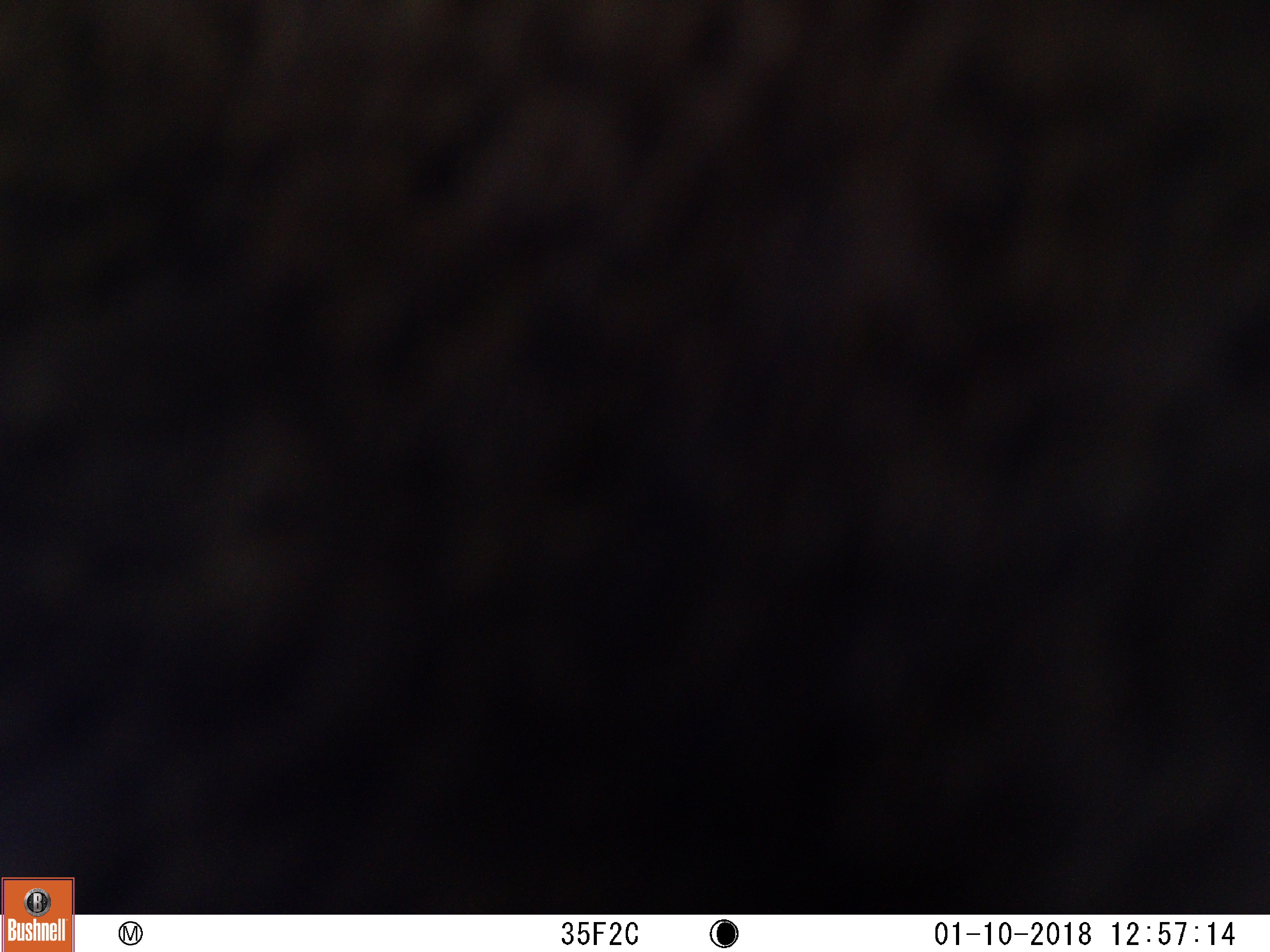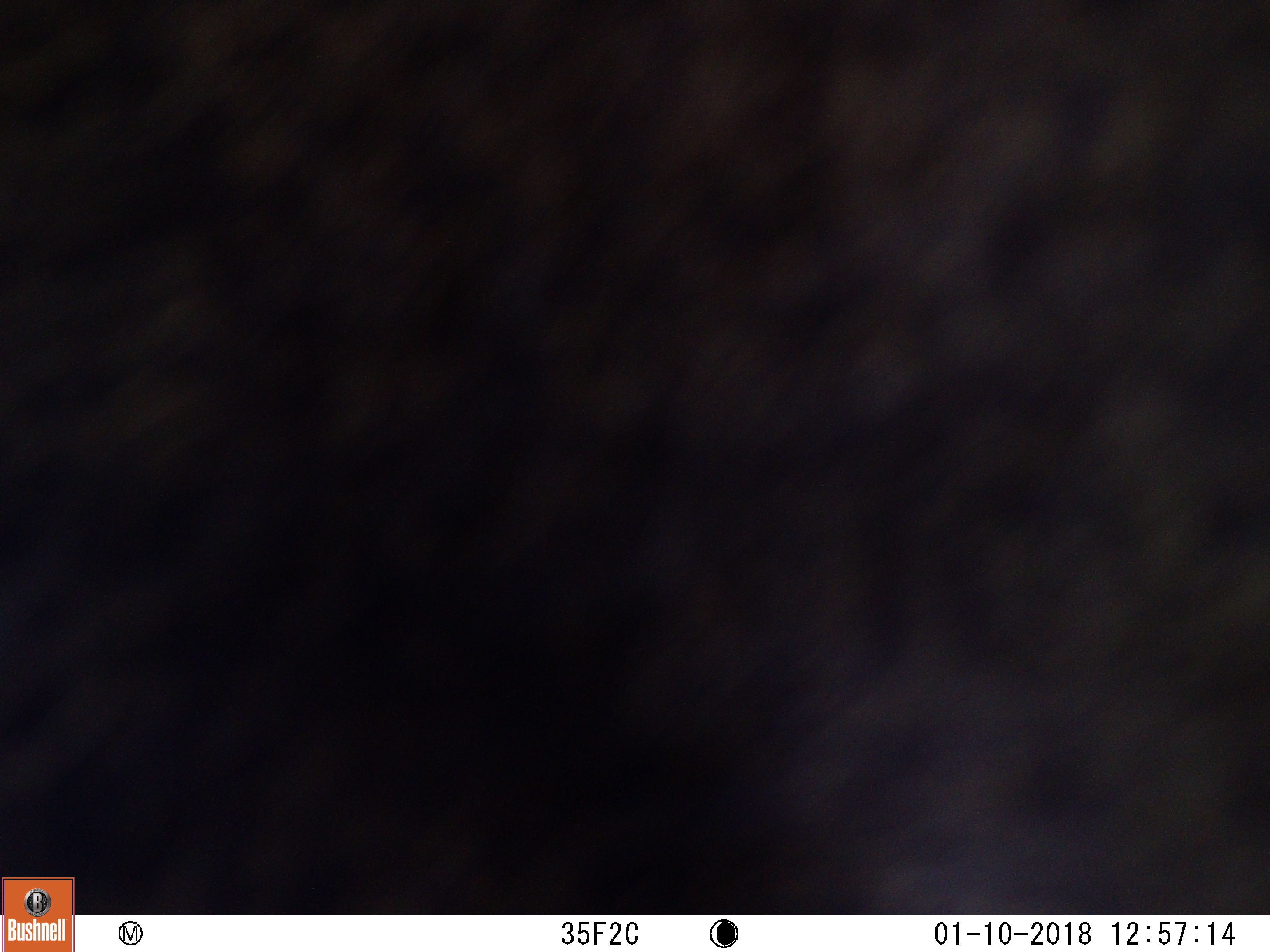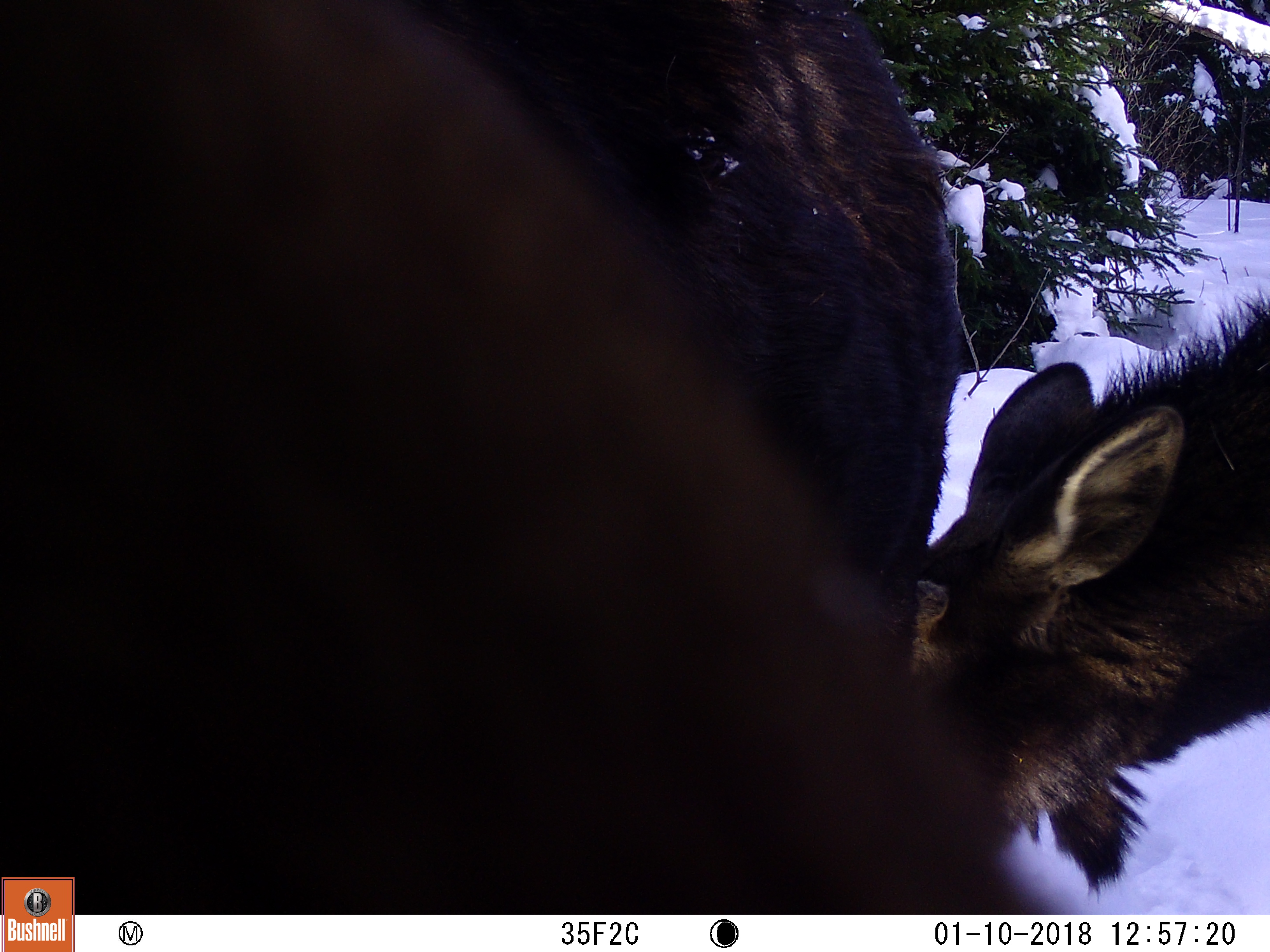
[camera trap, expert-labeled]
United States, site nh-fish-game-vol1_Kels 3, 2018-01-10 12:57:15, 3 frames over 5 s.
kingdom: Animalia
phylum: Chordata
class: Mammalia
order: Artiodactyla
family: Cervidae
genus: Alces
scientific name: Alces alces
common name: moose